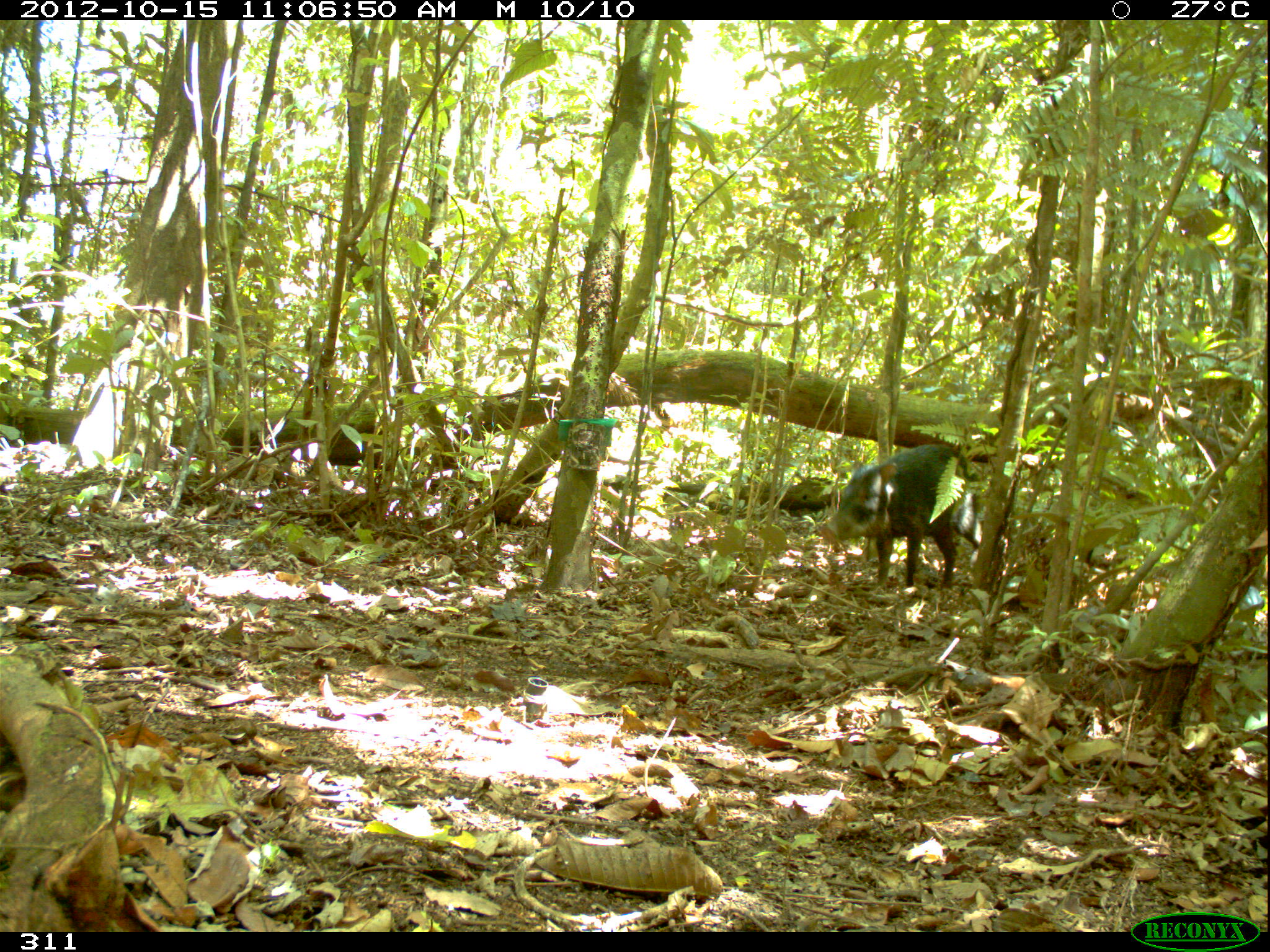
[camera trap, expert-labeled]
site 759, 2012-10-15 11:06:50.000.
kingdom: Animalia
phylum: Chordata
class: Mammalia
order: Artiodactyla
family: Tayassuidae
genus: Tayassu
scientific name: Tayassu pecari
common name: white-lipped peccary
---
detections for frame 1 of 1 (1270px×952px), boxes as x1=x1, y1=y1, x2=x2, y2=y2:
tayassu pecari: x1=815, y1=443, x2=983, y2=591